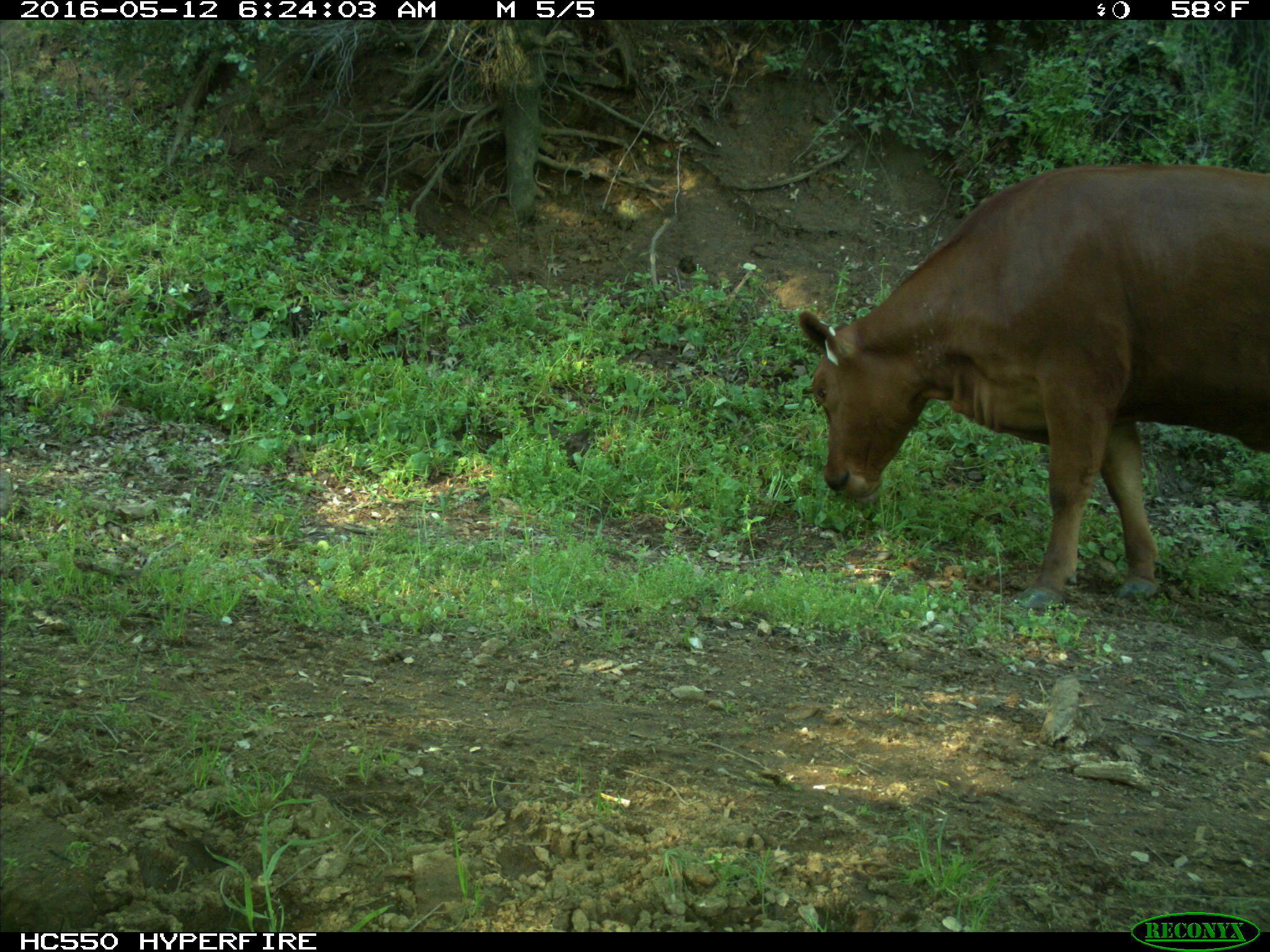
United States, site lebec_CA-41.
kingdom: Animalia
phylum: Chordata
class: Mammalia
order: Artiodactyla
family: Bovidae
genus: Bos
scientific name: Bos taurus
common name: domestic cow